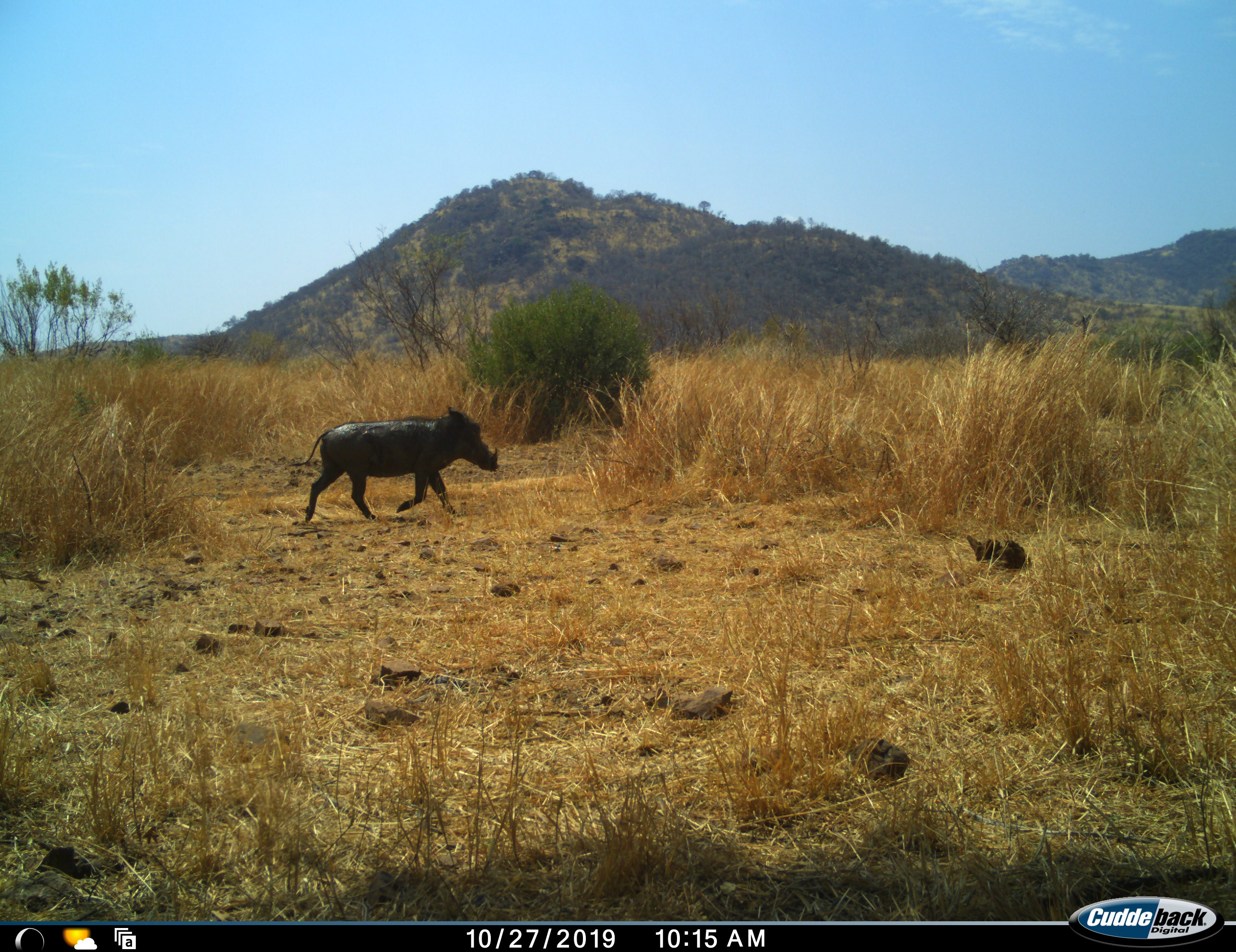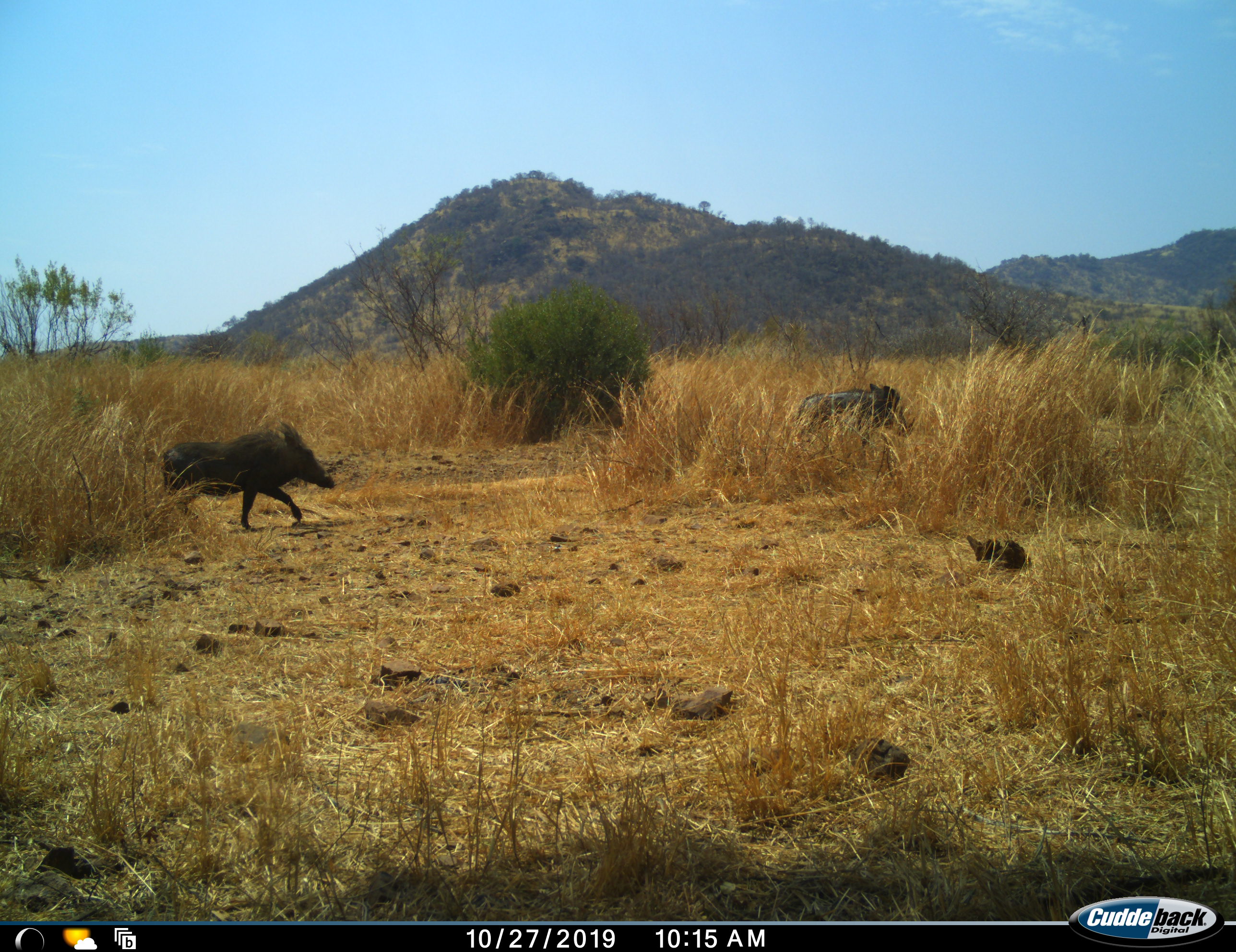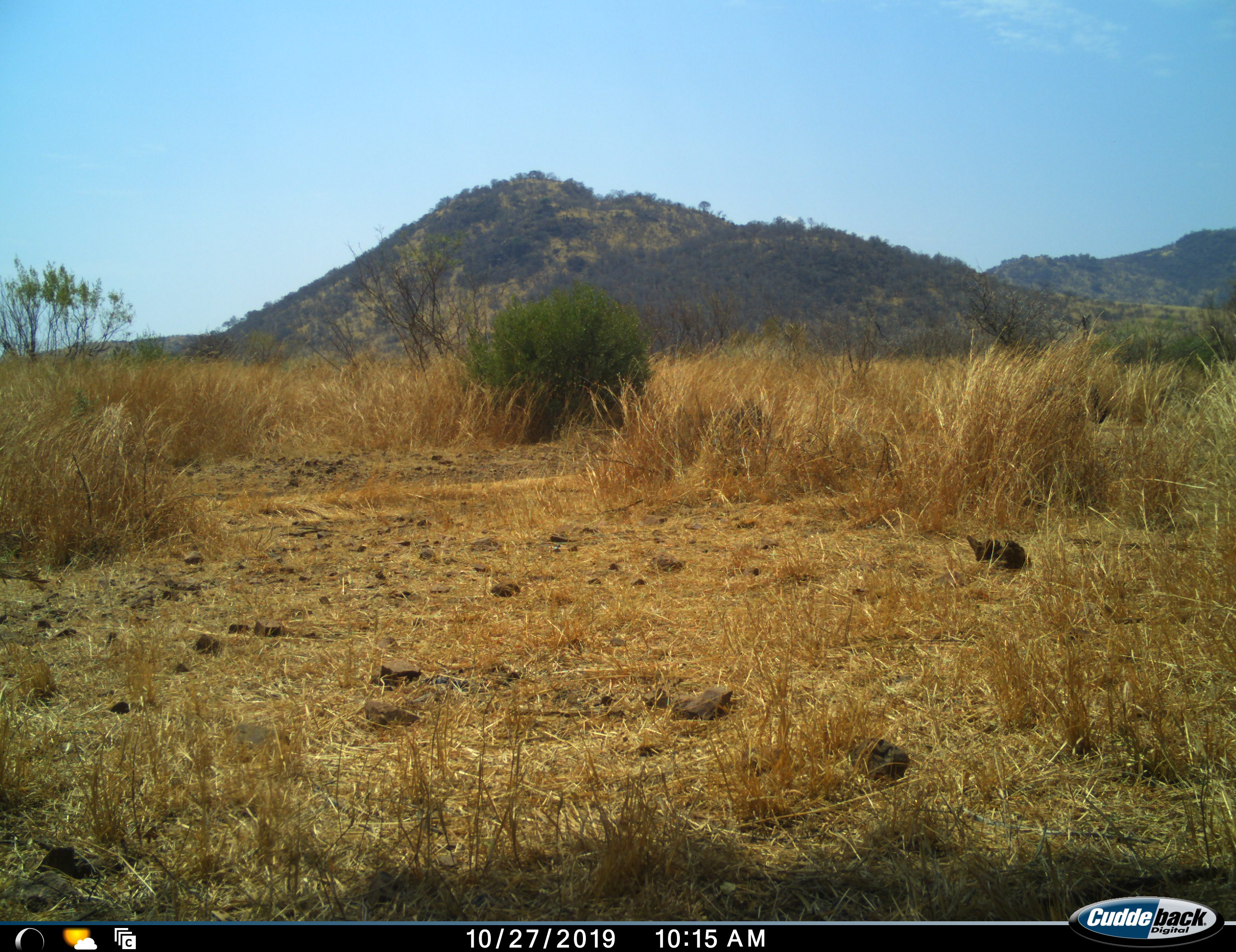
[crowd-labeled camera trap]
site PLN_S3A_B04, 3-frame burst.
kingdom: Animalia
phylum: Chordata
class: Mammalia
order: Artiodactyla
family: Suidae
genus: Phacochoerus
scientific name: Phacochoerus africanus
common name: warthog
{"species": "warthog (Phacochoerus africanus)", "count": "2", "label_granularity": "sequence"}